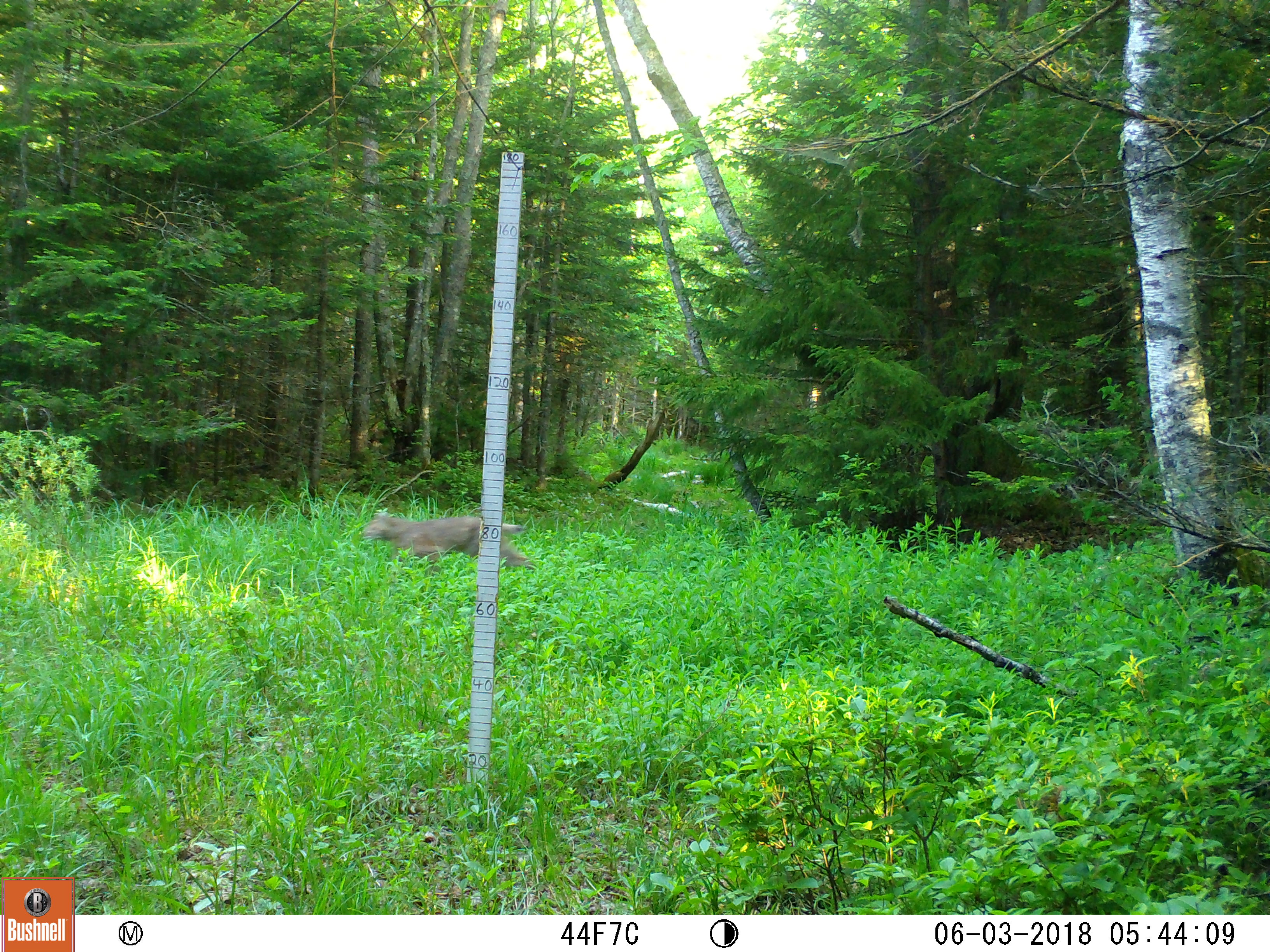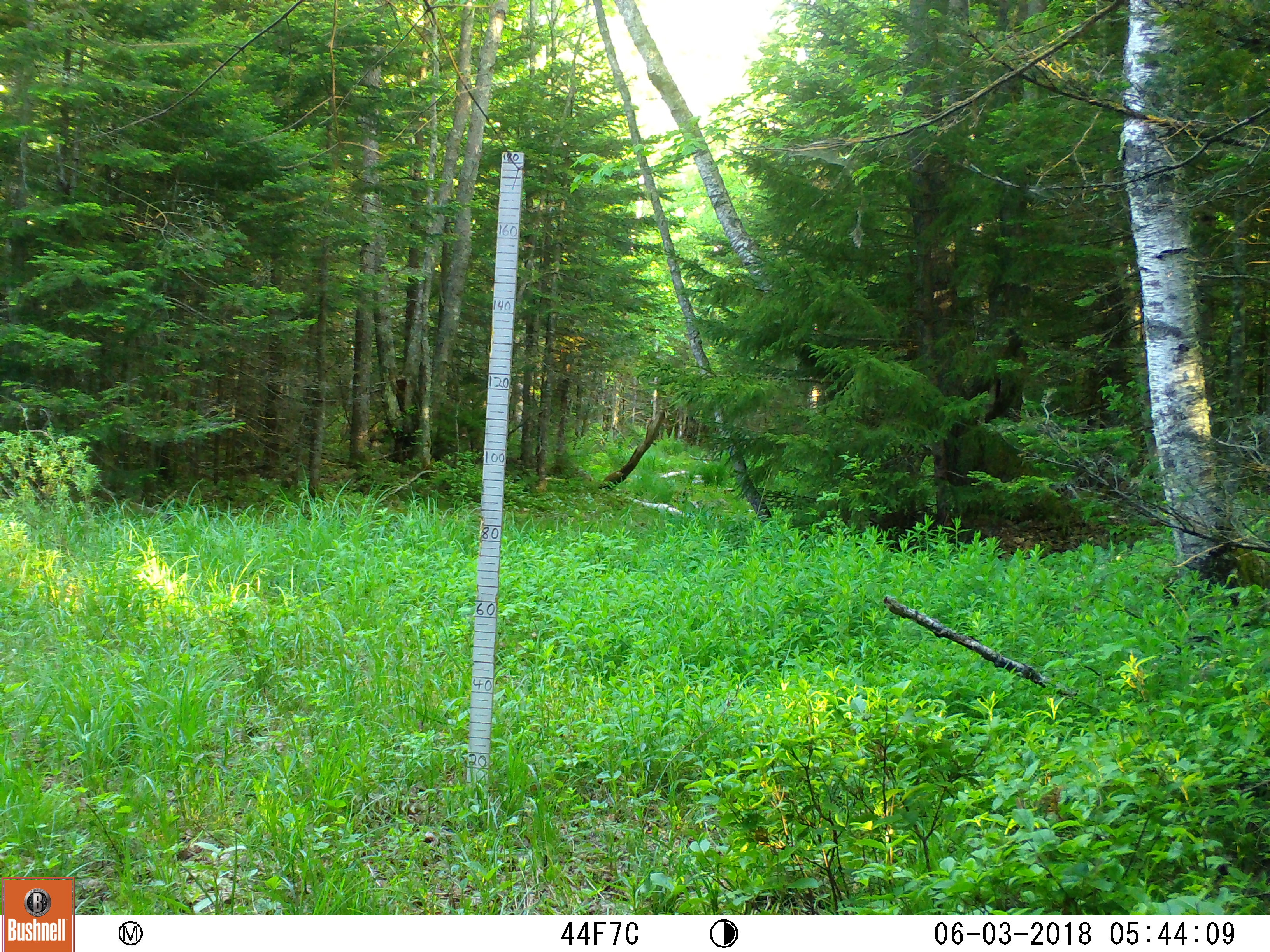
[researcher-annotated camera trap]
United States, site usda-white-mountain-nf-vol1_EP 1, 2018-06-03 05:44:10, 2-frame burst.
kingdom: Animalia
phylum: Chordata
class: Mammalia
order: Carnivora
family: Felidae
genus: Lynx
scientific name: Lynx rufus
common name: bobcat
Bobcat (Lynx rufus).